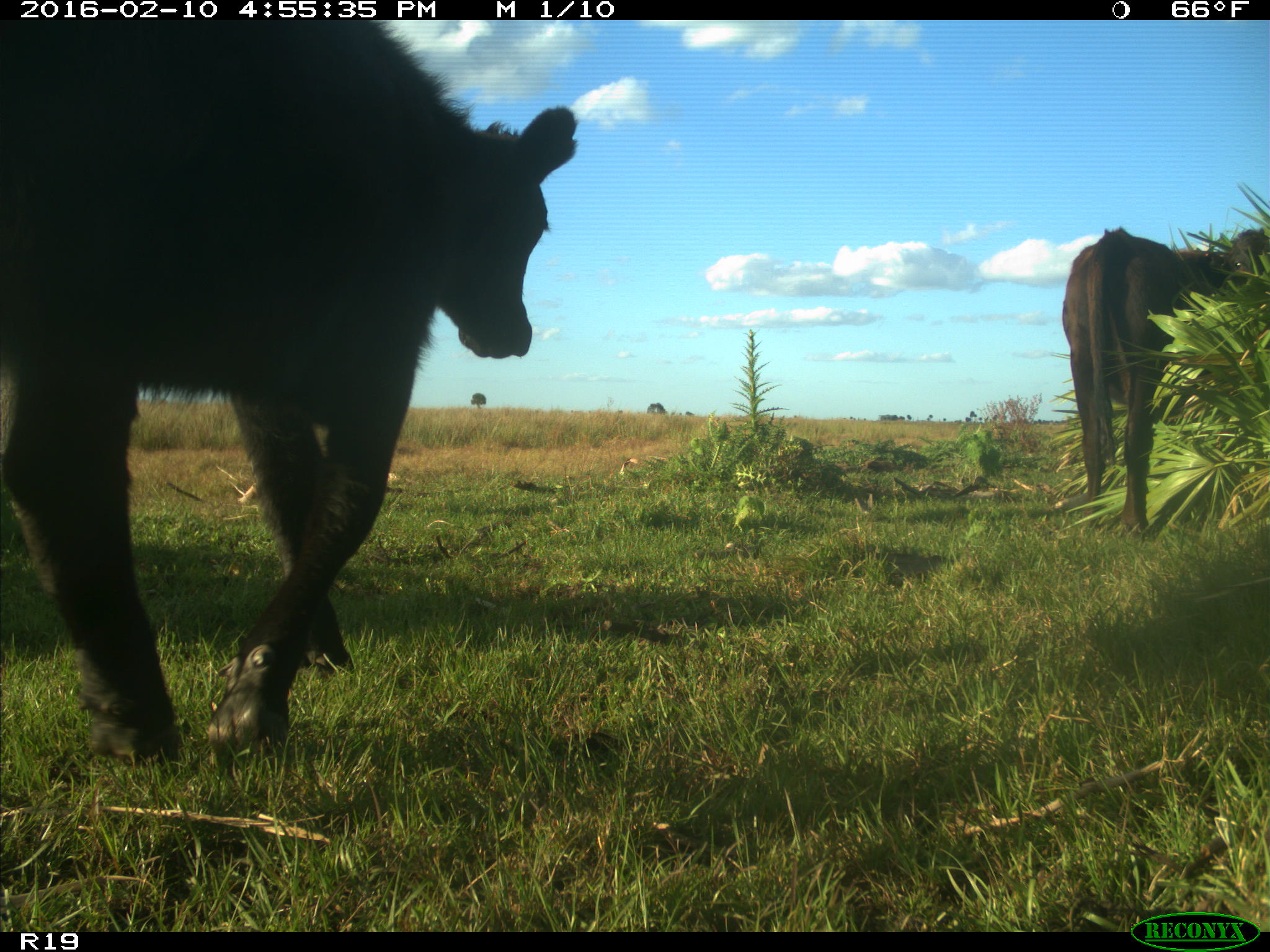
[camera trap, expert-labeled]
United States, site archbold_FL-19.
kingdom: Animalia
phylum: Chordata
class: Mammalia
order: Artiodactyla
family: Bovidae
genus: Bos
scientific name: Bos taurus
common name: domestic cow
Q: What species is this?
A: Bos taurus (domestic cow).